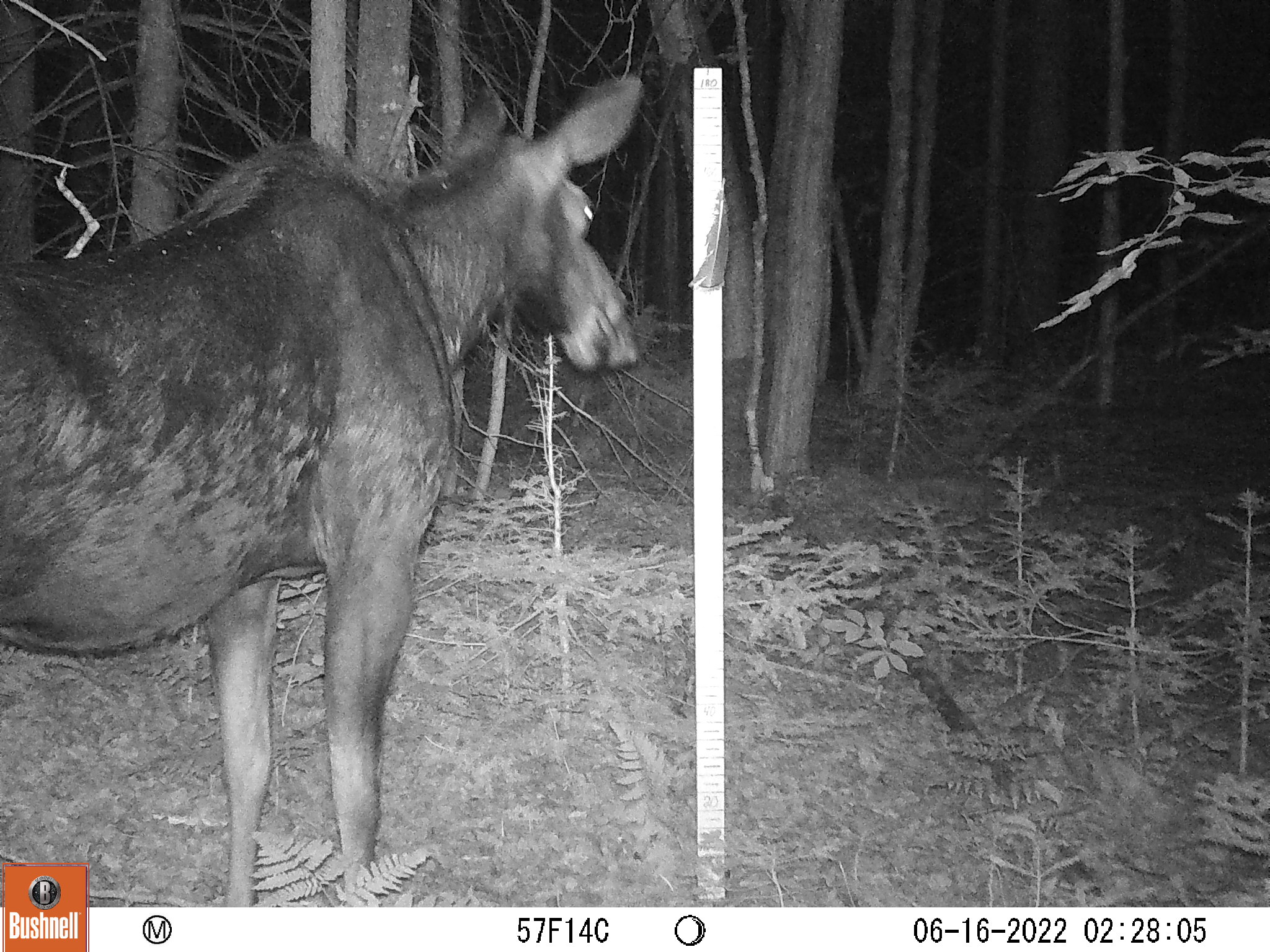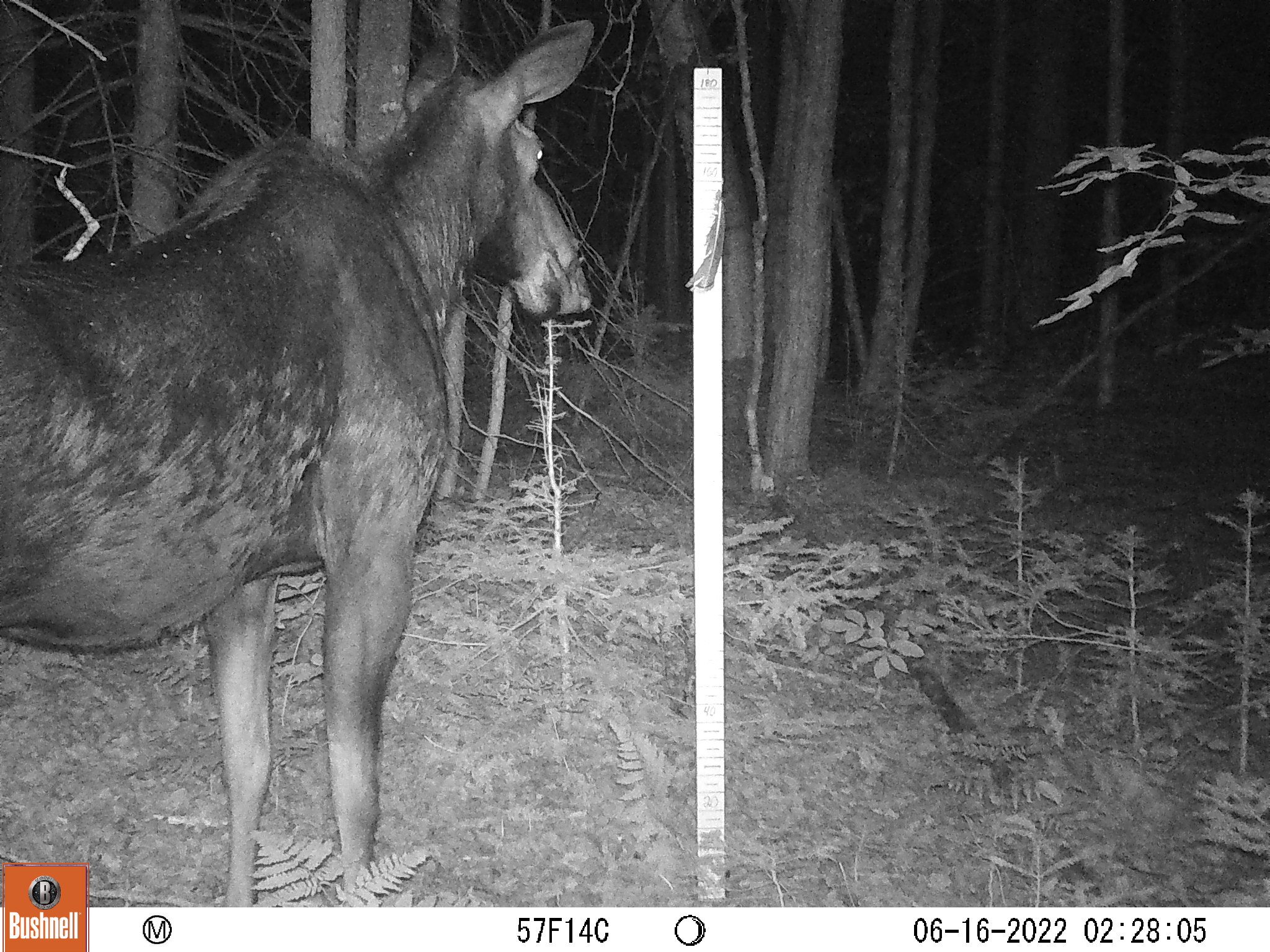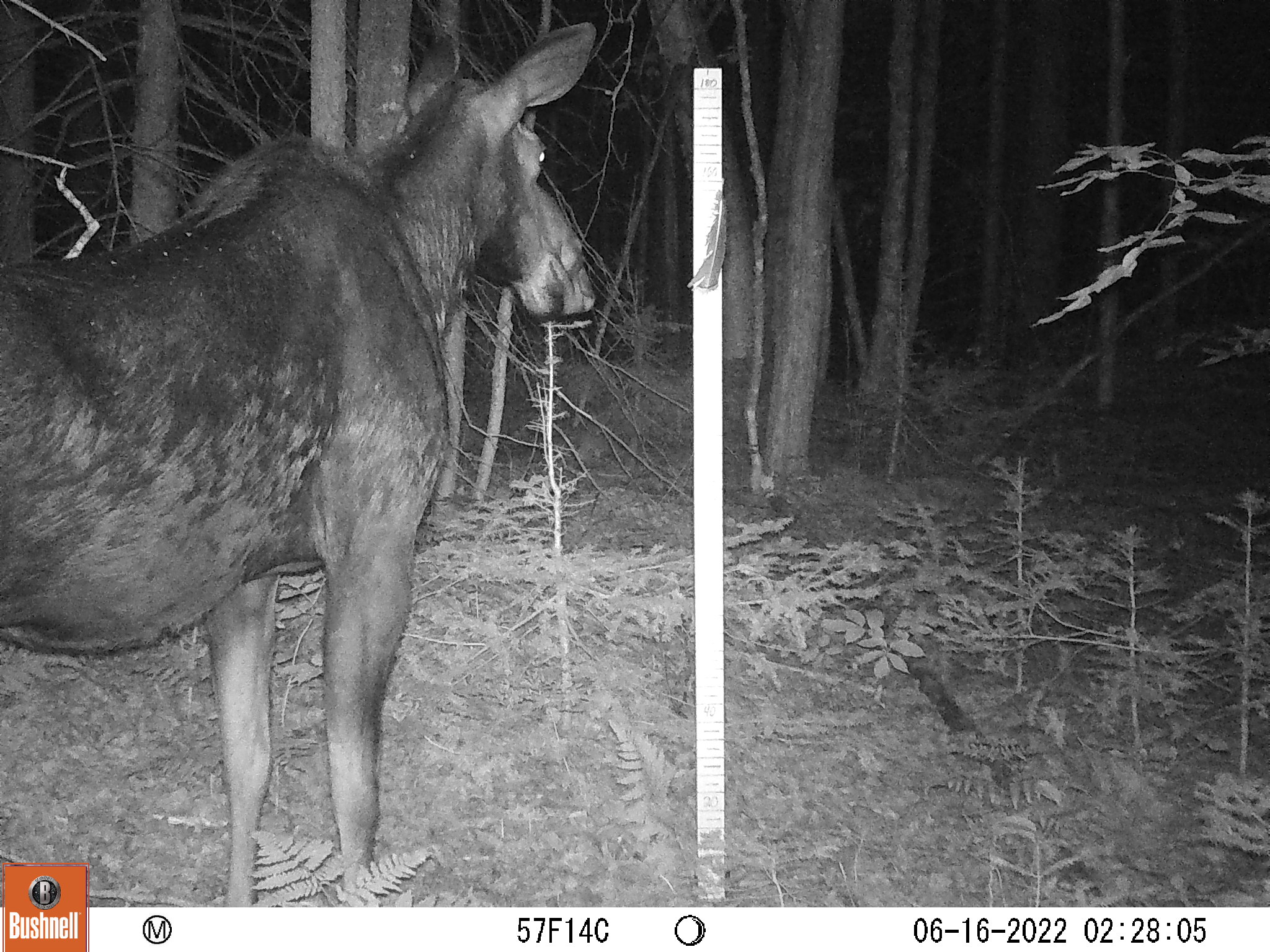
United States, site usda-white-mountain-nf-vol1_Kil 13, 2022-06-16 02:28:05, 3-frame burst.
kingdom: Animalia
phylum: Chordata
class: Mammalia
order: Artiodactyla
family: Cervidae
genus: Alces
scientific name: Alces alces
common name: moose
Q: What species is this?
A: Moose (Alces alces).